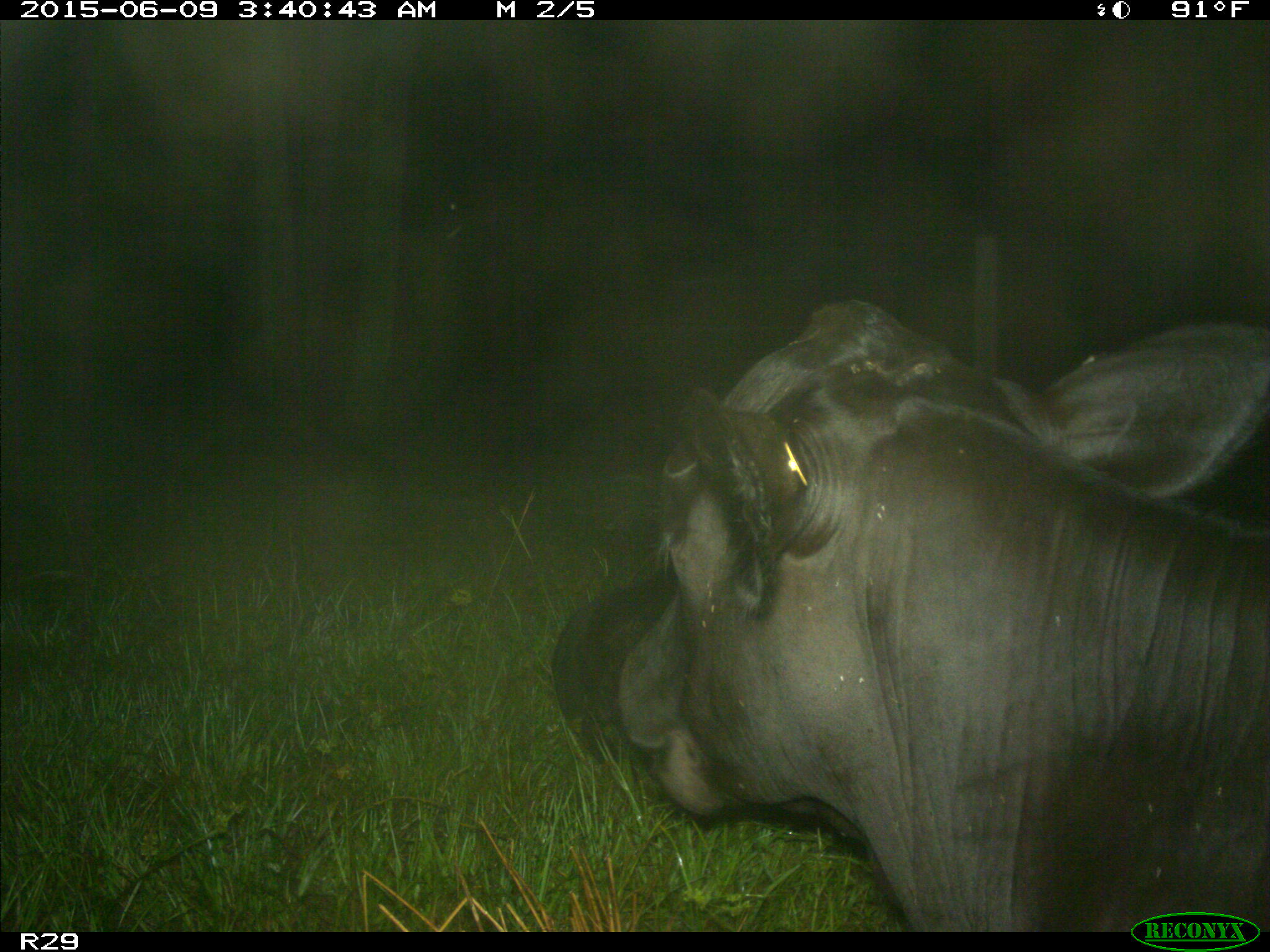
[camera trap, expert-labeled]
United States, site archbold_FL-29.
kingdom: Animalia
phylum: Chordata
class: Mammalia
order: Artiodactyla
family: Bovidae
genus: Bos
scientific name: Bos taurus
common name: domestic cow